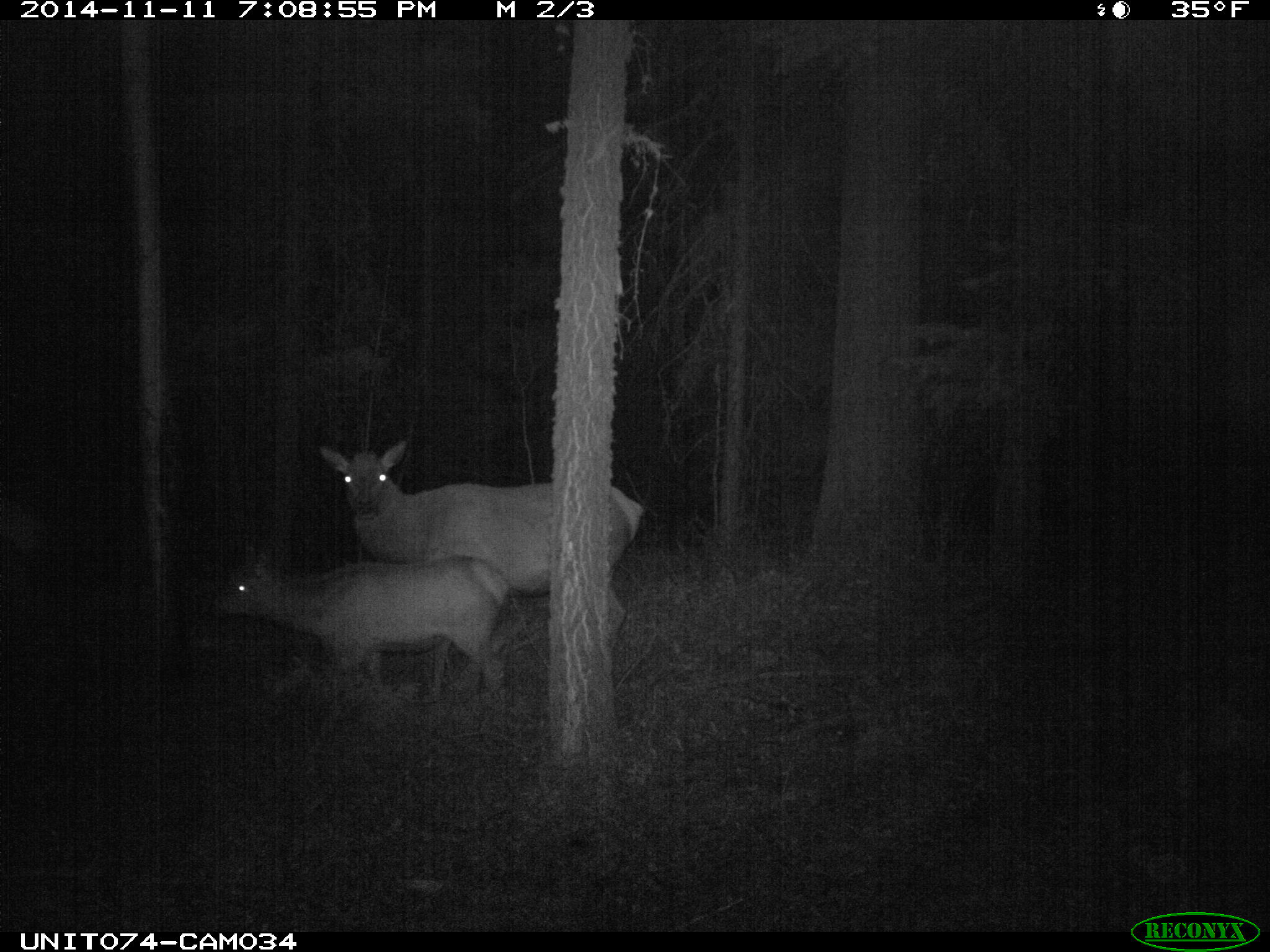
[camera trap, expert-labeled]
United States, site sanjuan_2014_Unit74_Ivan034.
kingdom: Animalia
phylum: Chordata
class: Mammalia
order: Artiodactyla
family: Cervidae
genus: Cervus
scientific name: Cervus elaphus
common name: red deer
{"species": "Cervus elaphus (red deer)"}